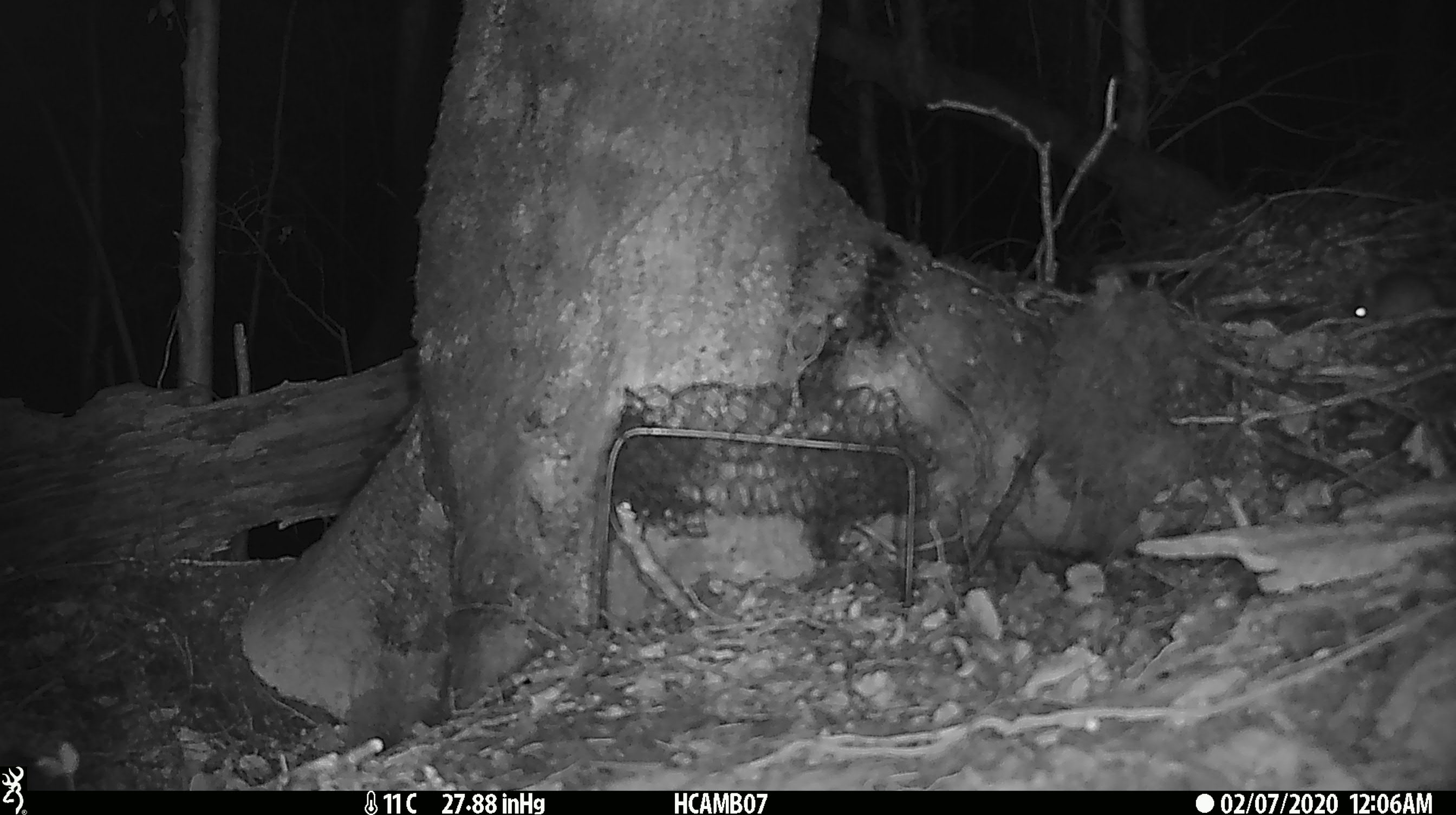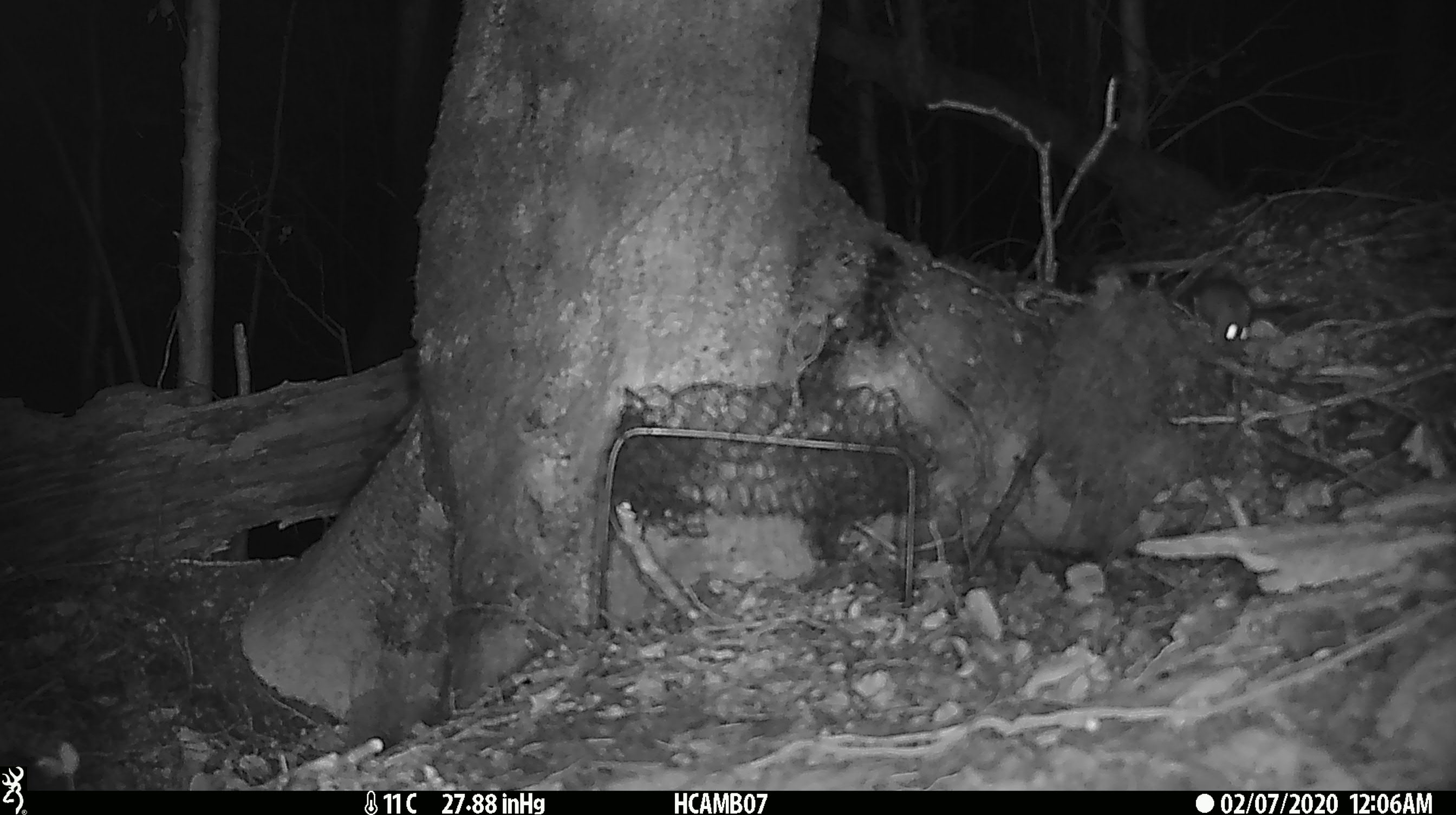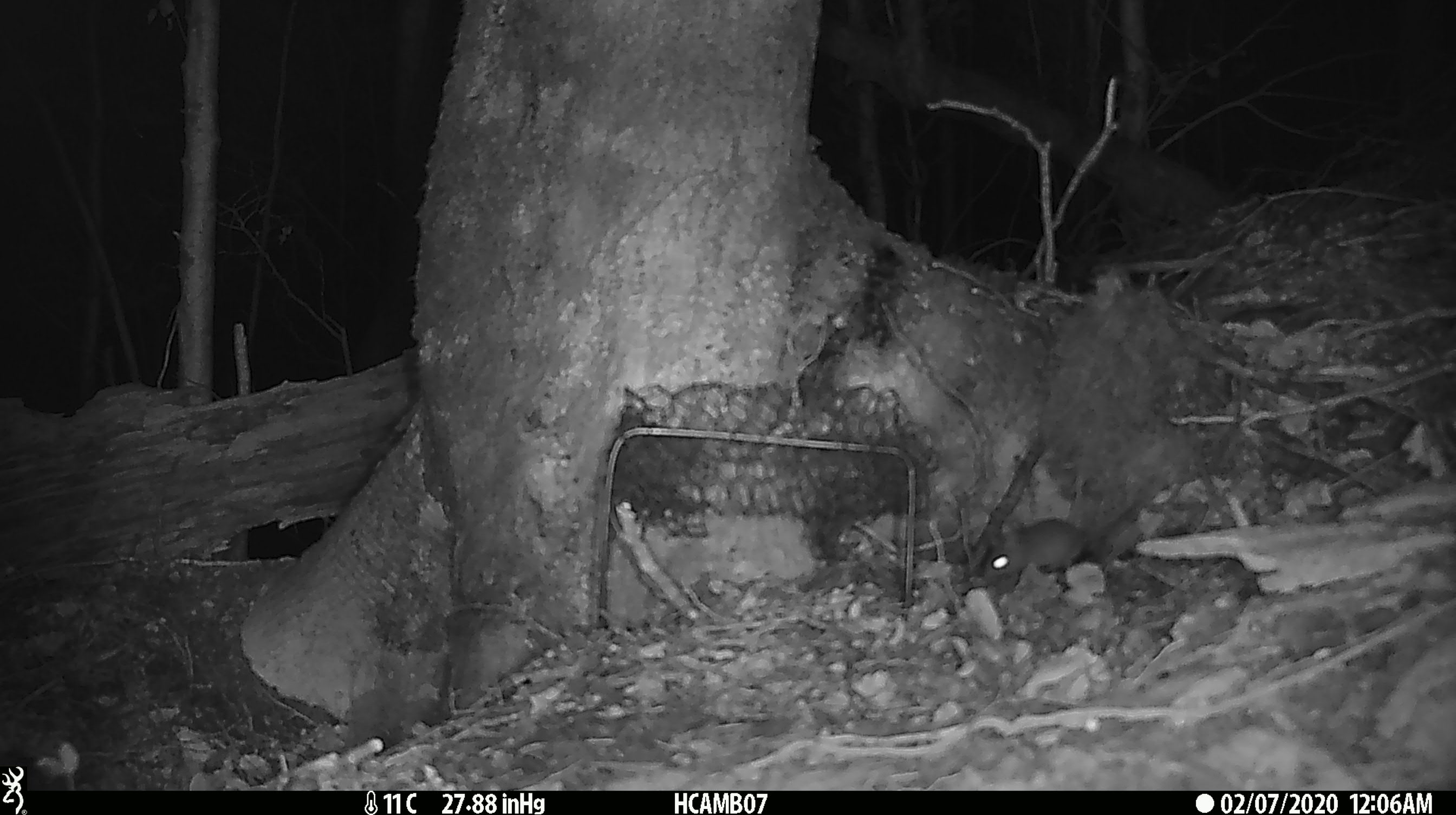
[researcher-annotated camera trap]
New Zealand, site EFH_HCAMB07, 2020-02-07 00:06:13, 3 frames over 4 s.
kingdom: Animalia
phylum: Chordata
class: Mammalia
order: Rodentia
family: Muridae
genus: Mus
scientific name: Mus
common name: mouse